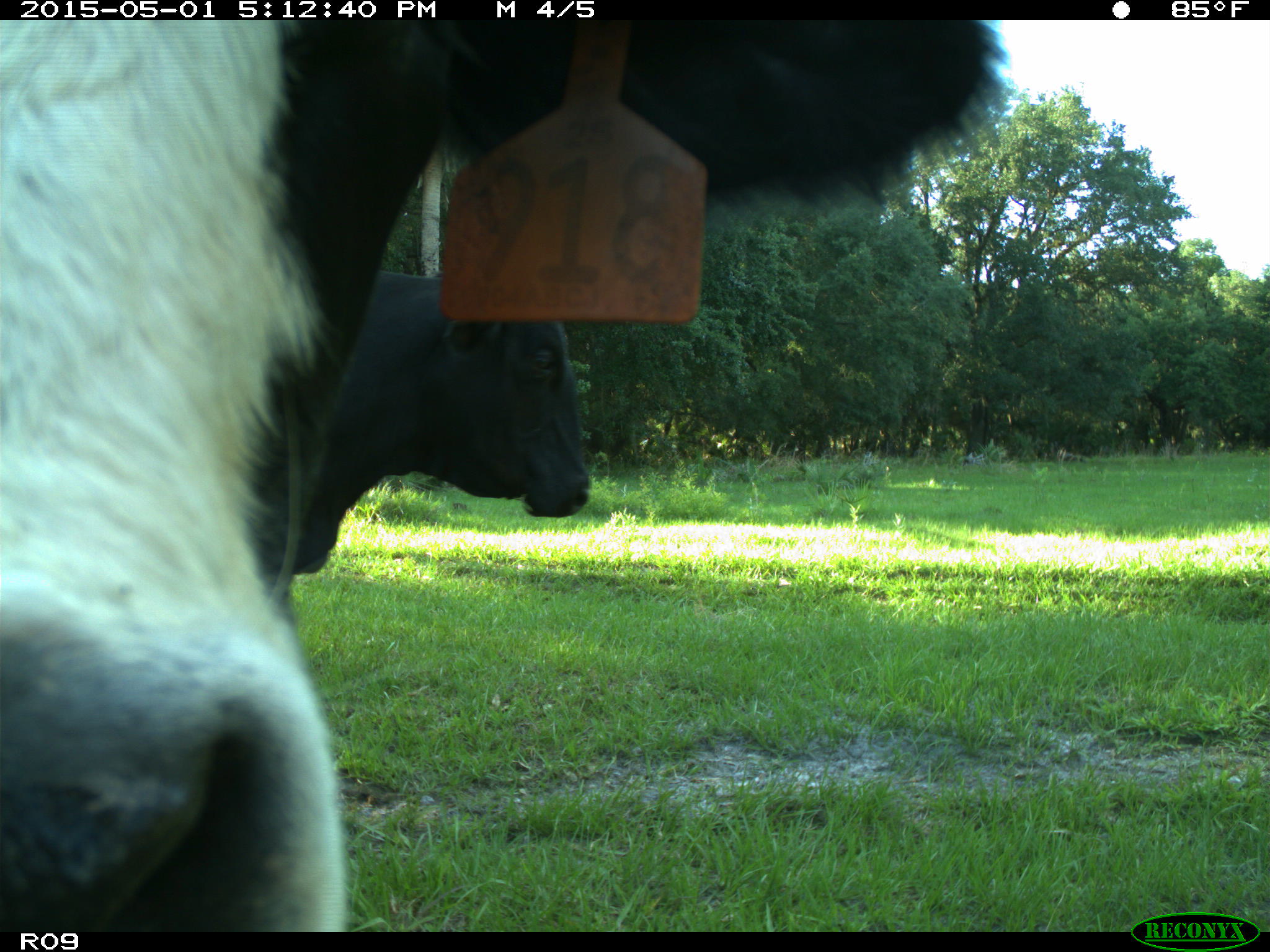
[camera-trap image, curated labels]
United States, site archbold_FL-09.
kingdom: Animalia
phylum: Chordata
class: Mammalia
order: Artiodactyla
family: Bovidae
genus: Bos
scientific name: Bos taurus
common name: domestic cow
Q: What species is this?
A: Bos taurus (domestic cow).